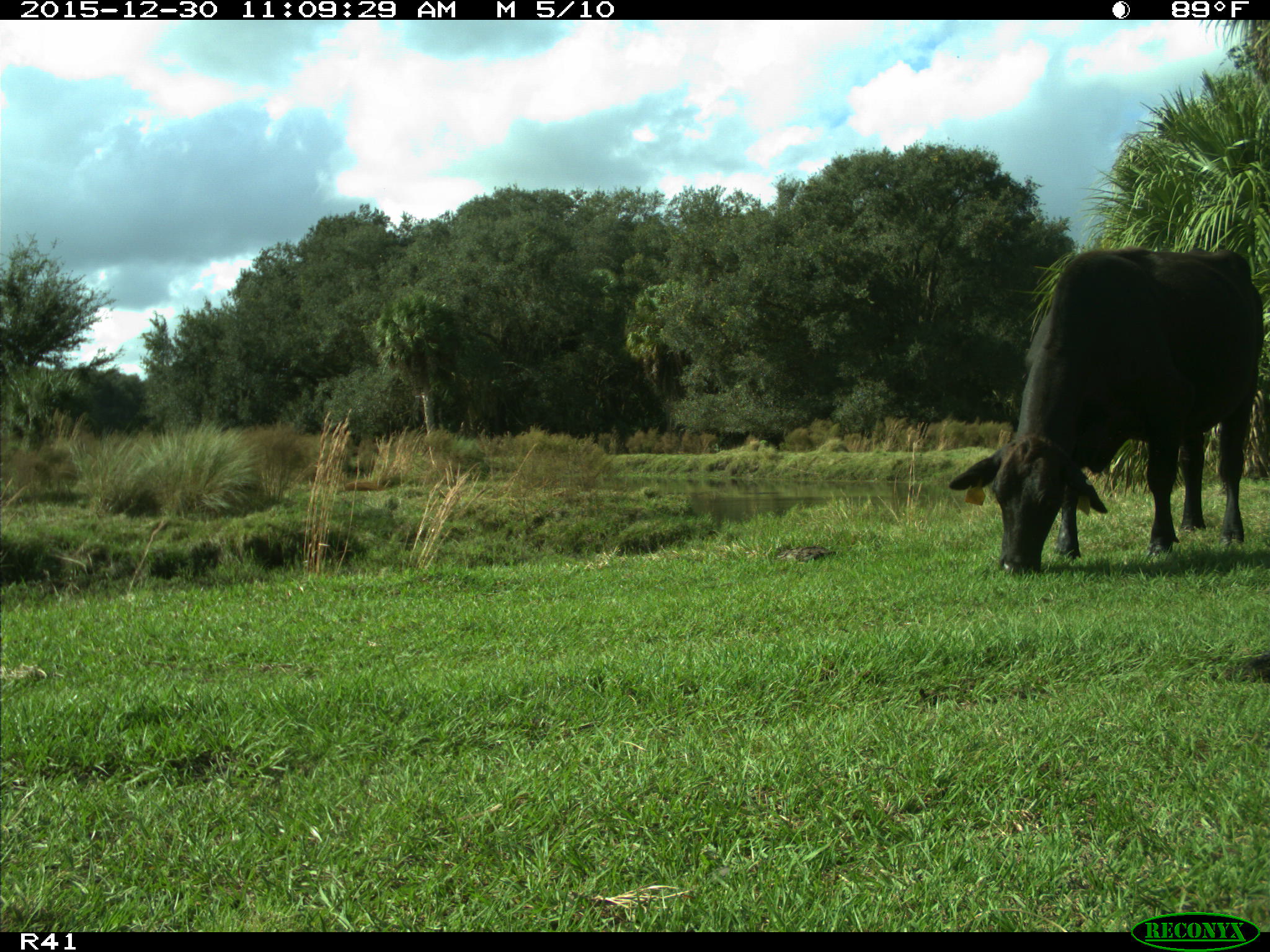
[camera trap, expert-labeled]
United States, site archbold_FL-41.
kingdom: Animalia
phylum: Chordata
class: Mammalia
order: Artiodactyla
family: Bovidae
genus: Bos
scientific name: Bos taurus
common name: domestic cow